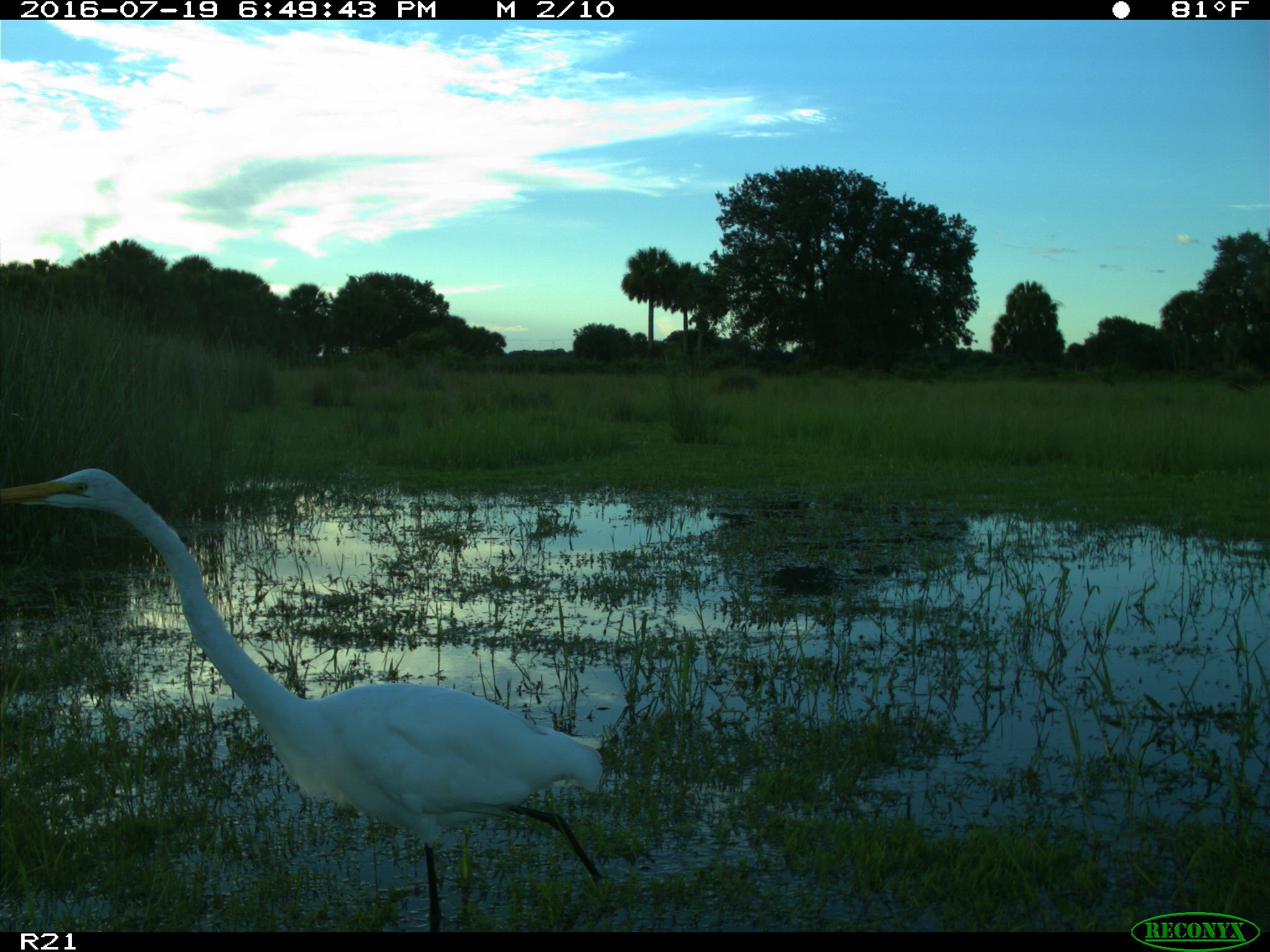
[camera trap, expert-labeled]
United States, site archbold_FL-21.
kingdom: Animalia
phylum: Chordata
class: Aves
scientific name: Aves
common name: birds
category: unidentified bird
Unidentified bird (birds) (Aves).